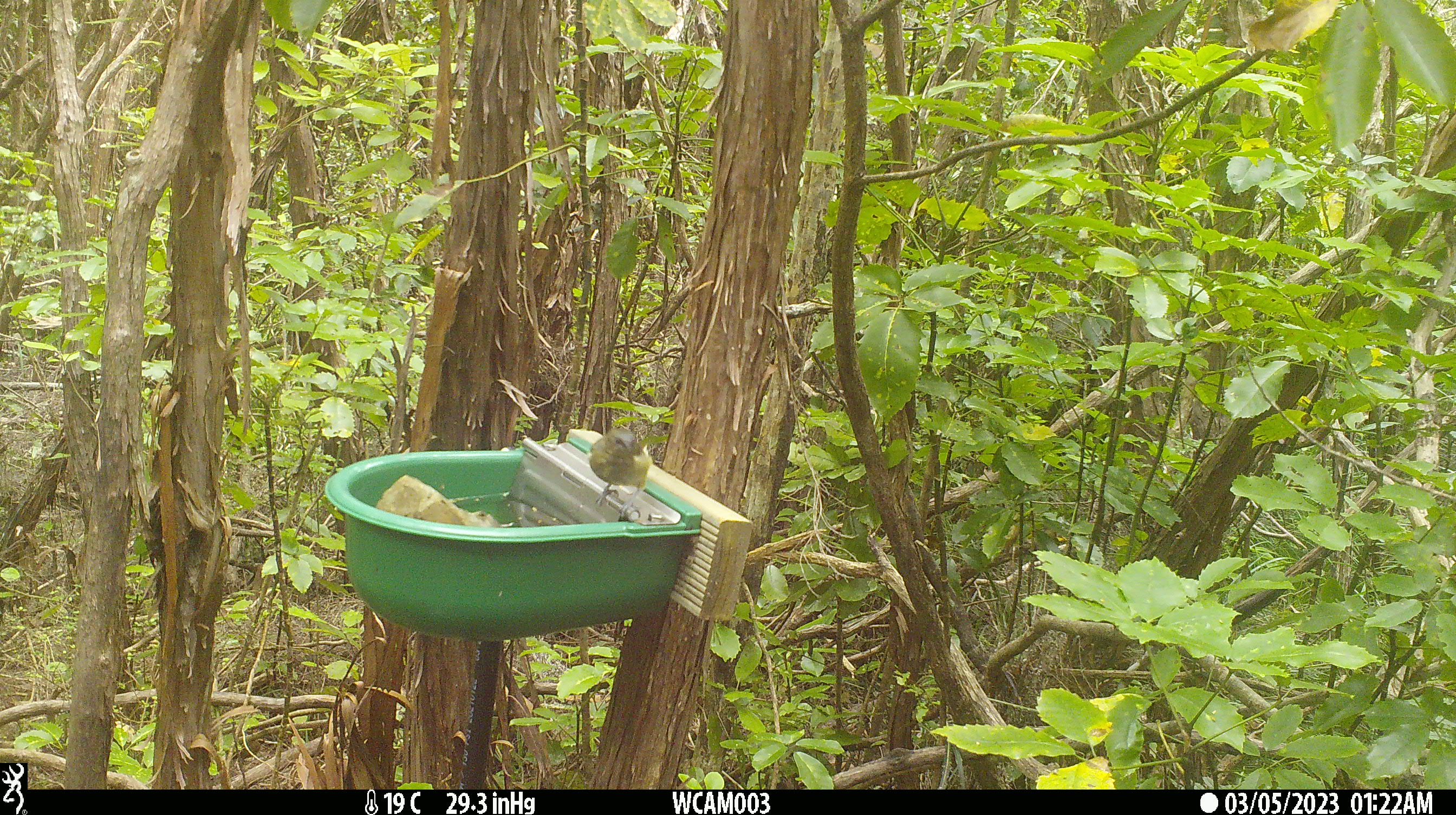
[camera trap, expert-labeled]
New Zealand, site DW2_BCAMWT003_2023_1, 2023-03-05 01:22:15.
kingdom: Animalia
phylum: Chordata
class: Aves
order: Passeriformes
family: Meliphagidae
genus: Anthornis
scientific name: Anthornis melanura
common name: new zealand bellbird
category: bellbird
Bellbird (new zealand bellbird) (Anthornis melanura).